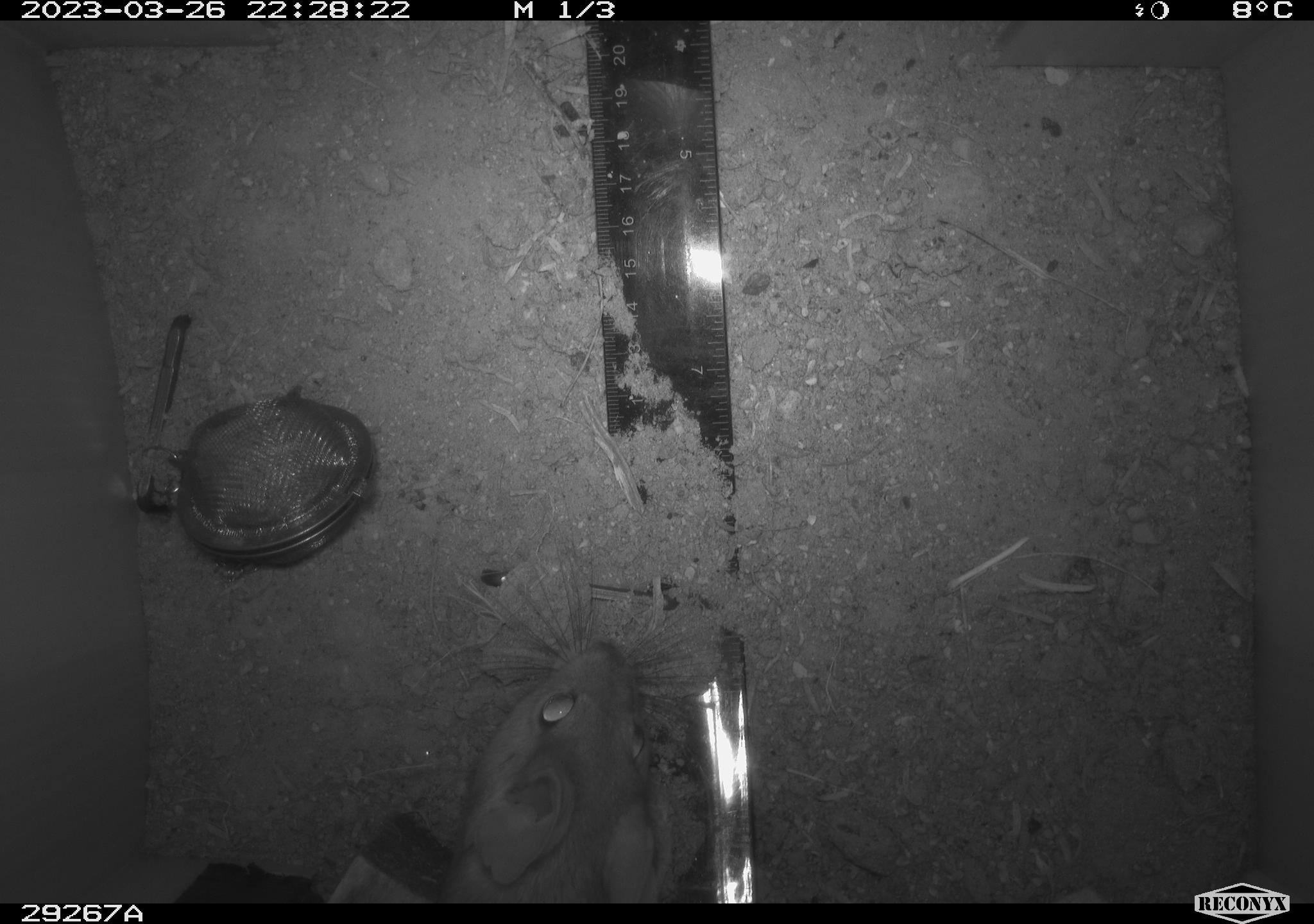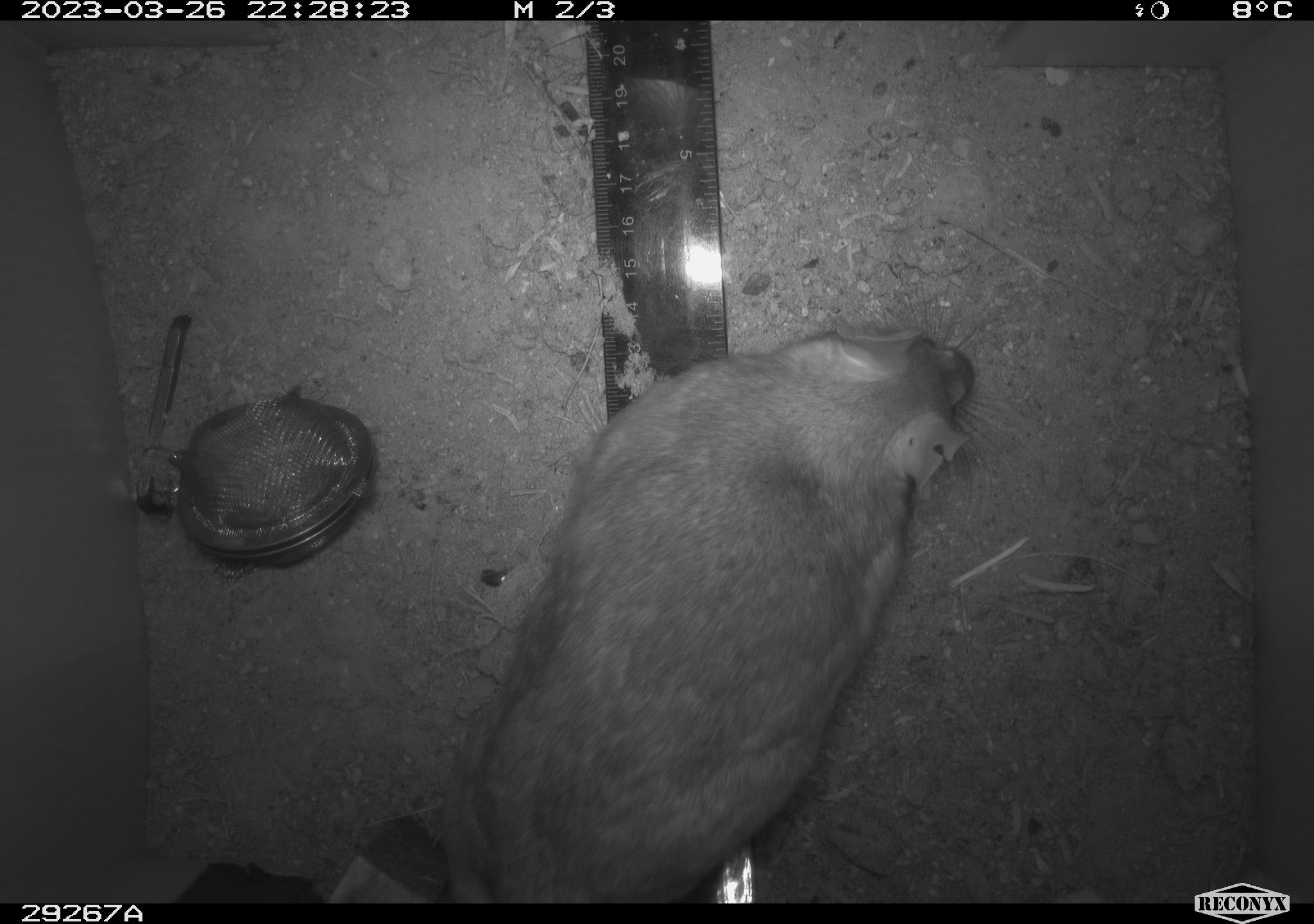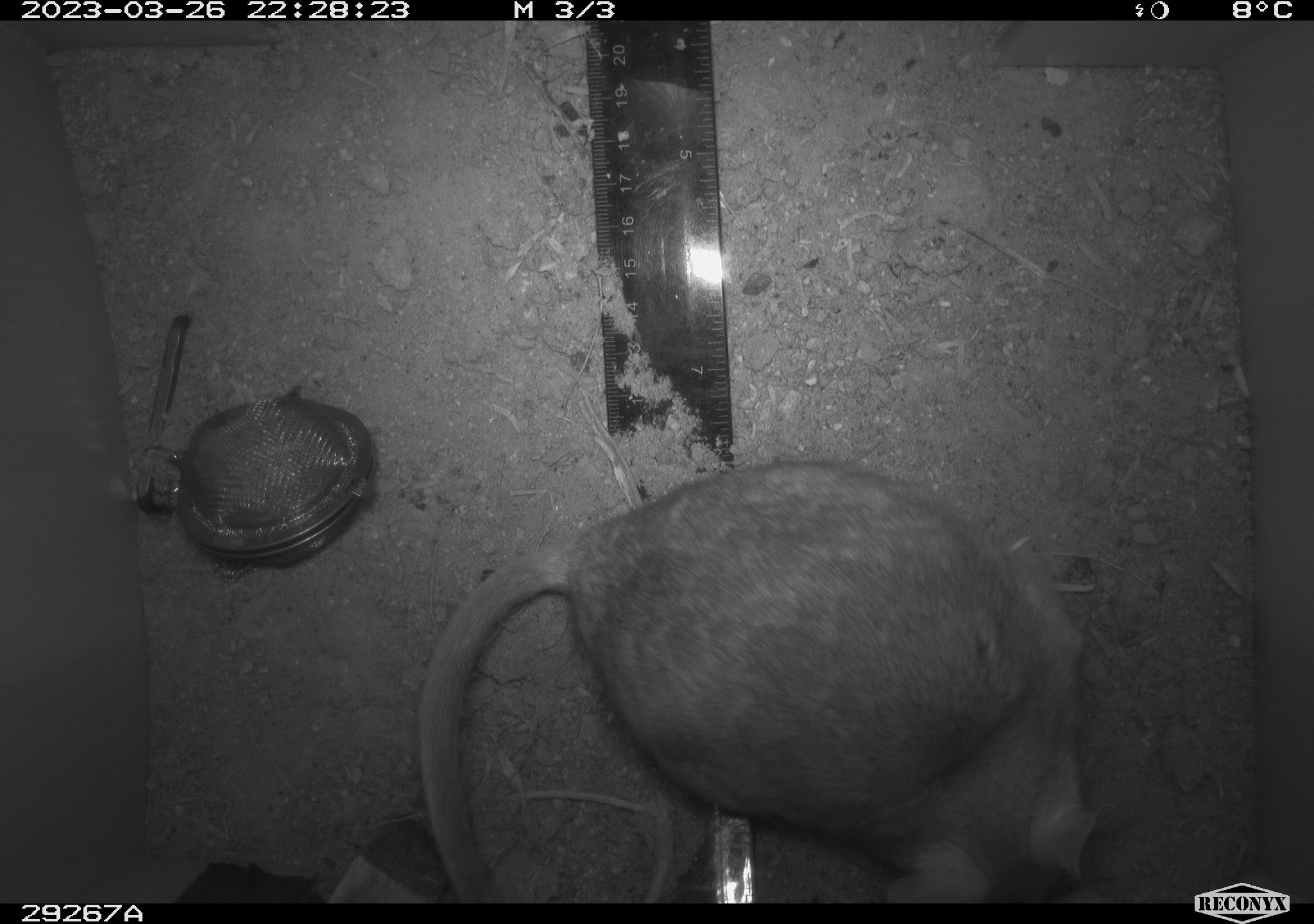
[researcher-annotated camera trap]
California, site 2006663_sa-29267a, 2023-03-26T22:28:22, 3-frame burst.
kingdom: Animalia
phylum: Chordata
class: Mammalia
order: Rodentia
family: Cricetidae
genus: Neotoma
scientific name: Neotoma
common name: pack rat or woodrat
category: neotoma species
Neotoma species (pack rat or woodrat) (Neotoma).